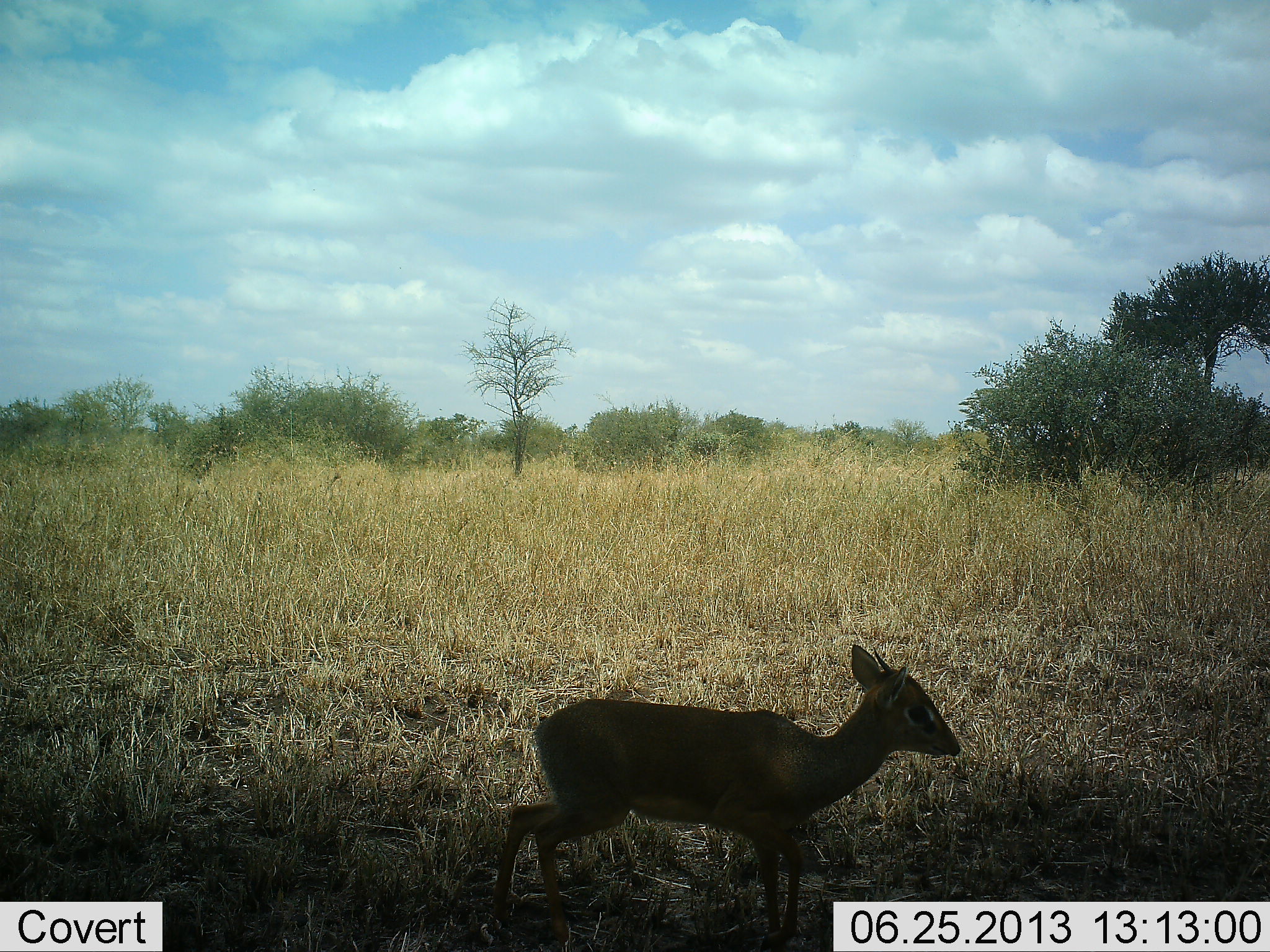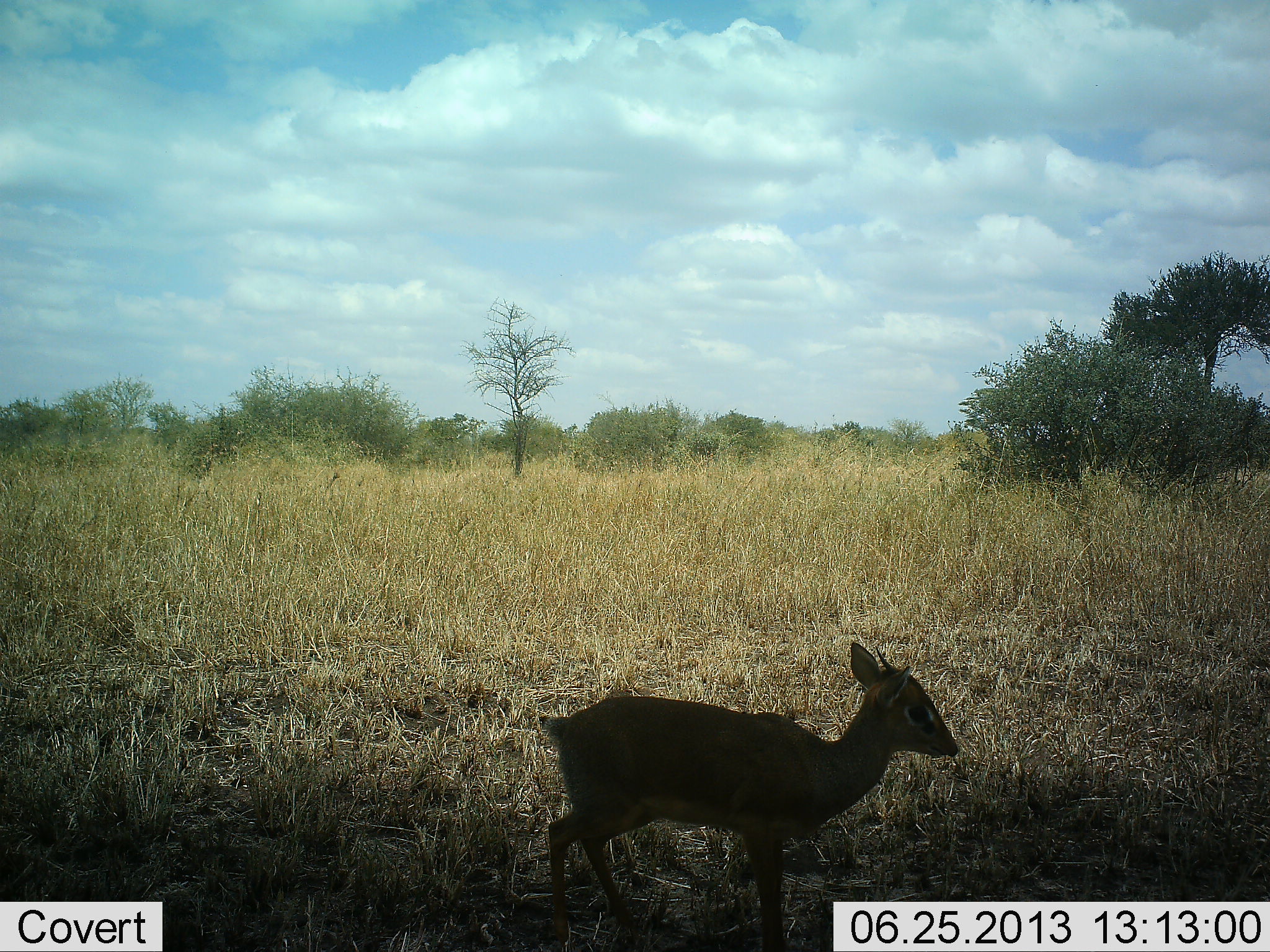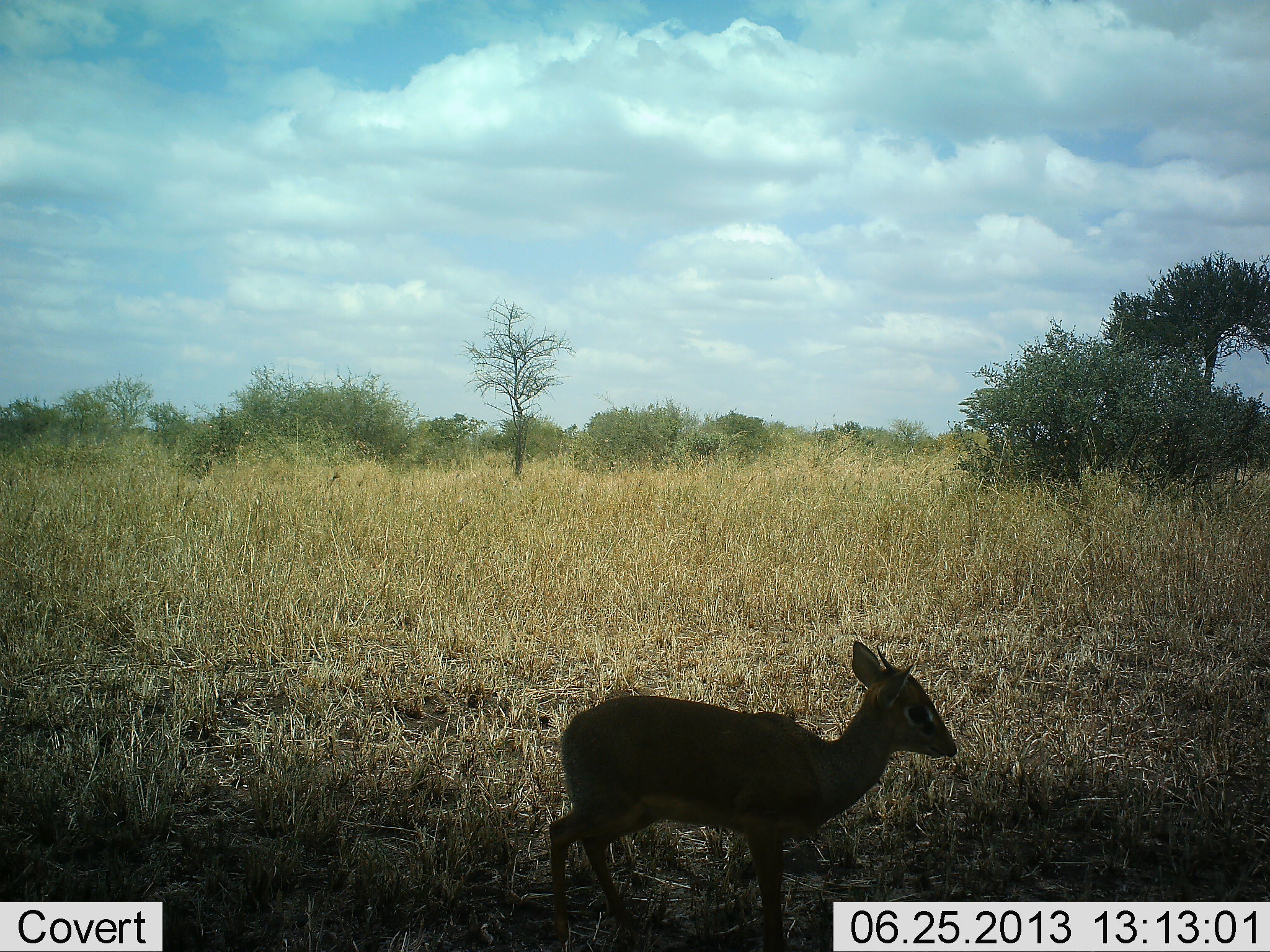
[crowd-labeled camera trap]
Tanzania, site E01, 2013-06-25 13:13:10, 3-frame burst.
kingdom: Animalia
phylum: Chordata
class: Mammalia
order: Artiodactyla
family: Bovidae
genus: Madoqua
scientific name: Madoqua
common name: dikdik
Dikdik (Madoqua), count 1. Behavior (volunteer vote fractions): standing 70%, resting 0%, moving 30%, interacting 0%. Young present (vote fraction): 0%. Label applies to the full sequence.